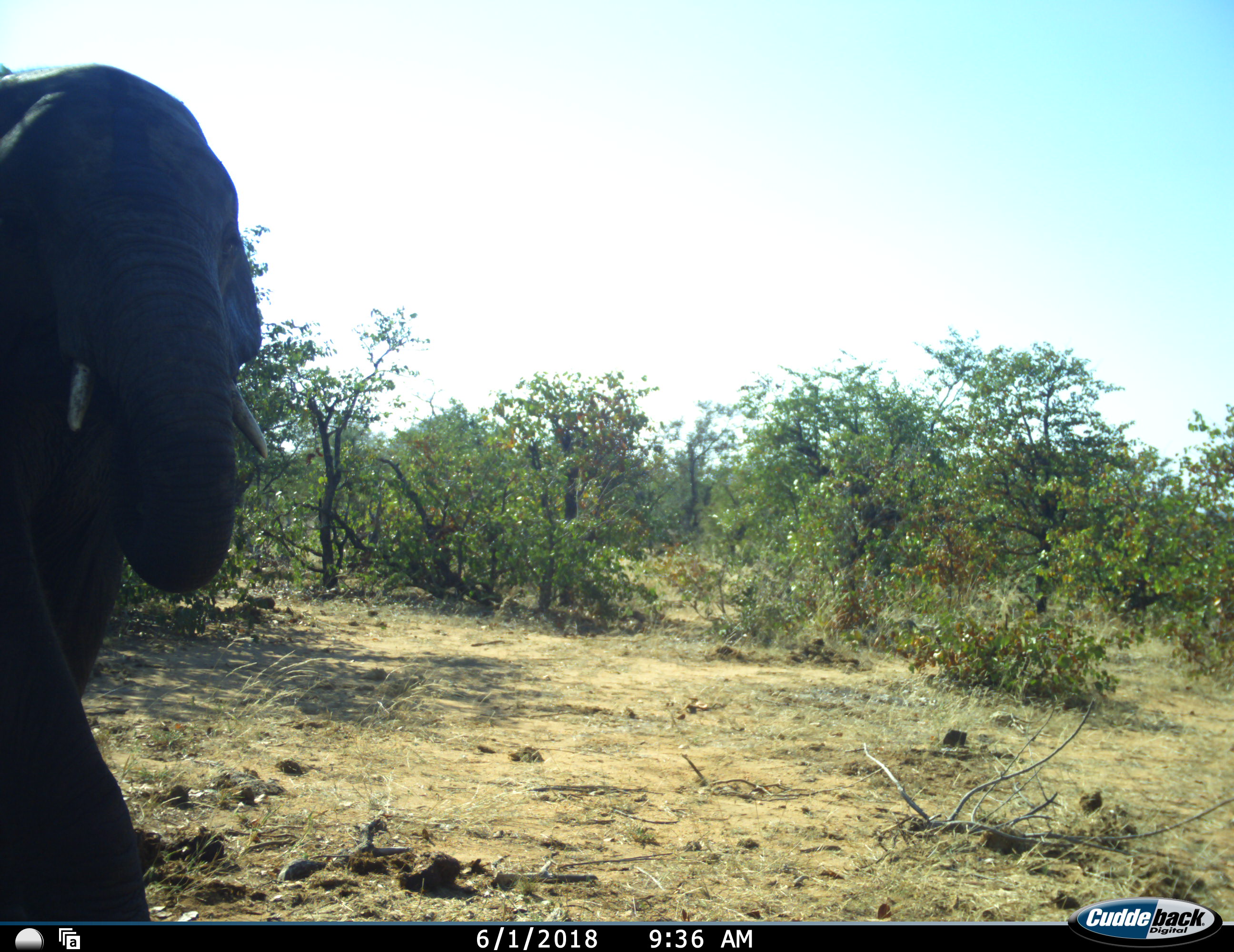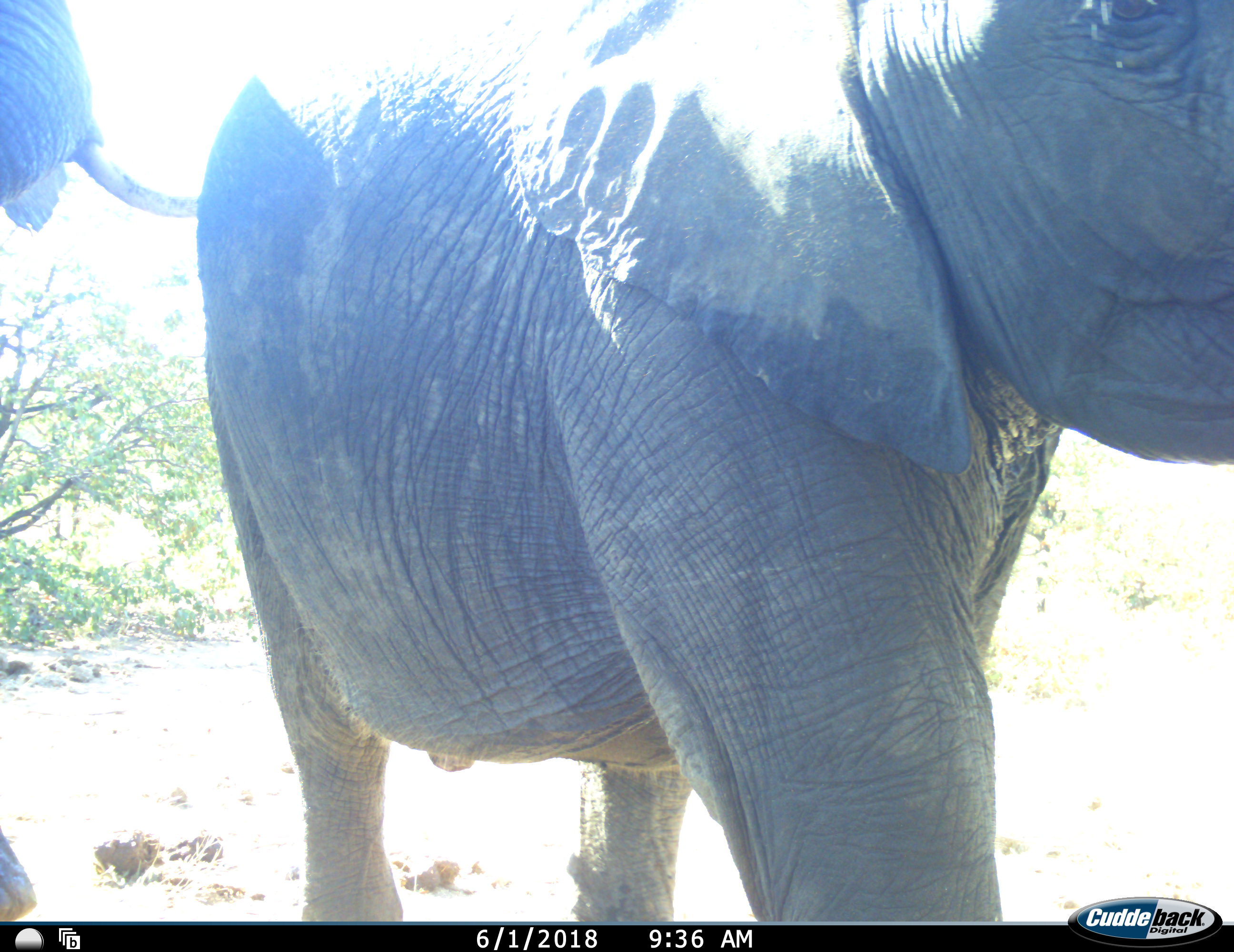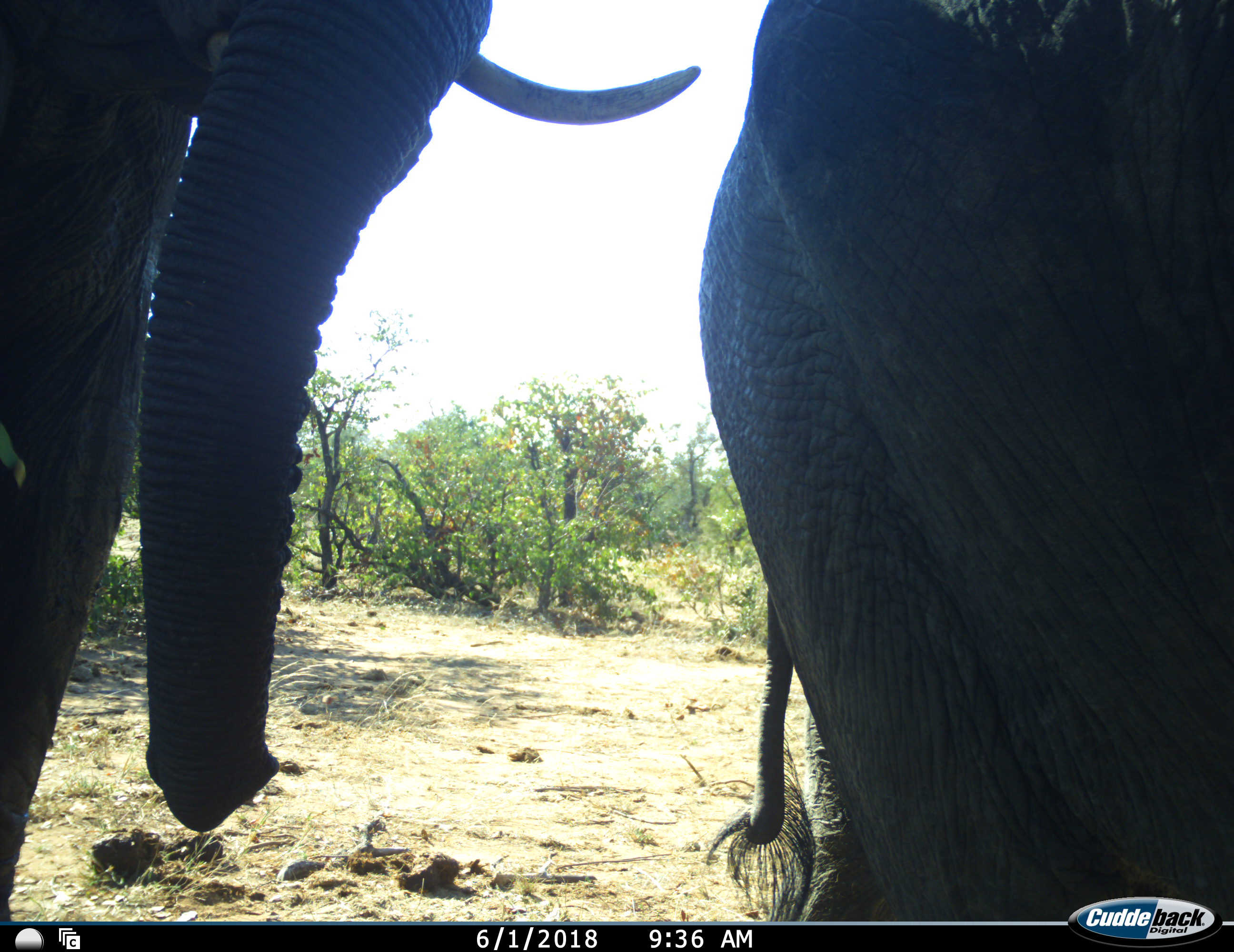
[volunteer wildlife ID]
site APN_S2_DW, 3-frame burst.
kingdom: Animalia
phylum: Chordata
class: Mammalia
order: Proboscidea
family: Elephantidae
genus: Loxodonta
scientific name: Loxodonta africana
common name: african bush elephant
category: elephant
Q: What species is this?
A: Elephant (african bush elephant) (Loxodonta africana).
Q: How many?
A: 2.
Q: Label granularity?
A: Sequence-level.